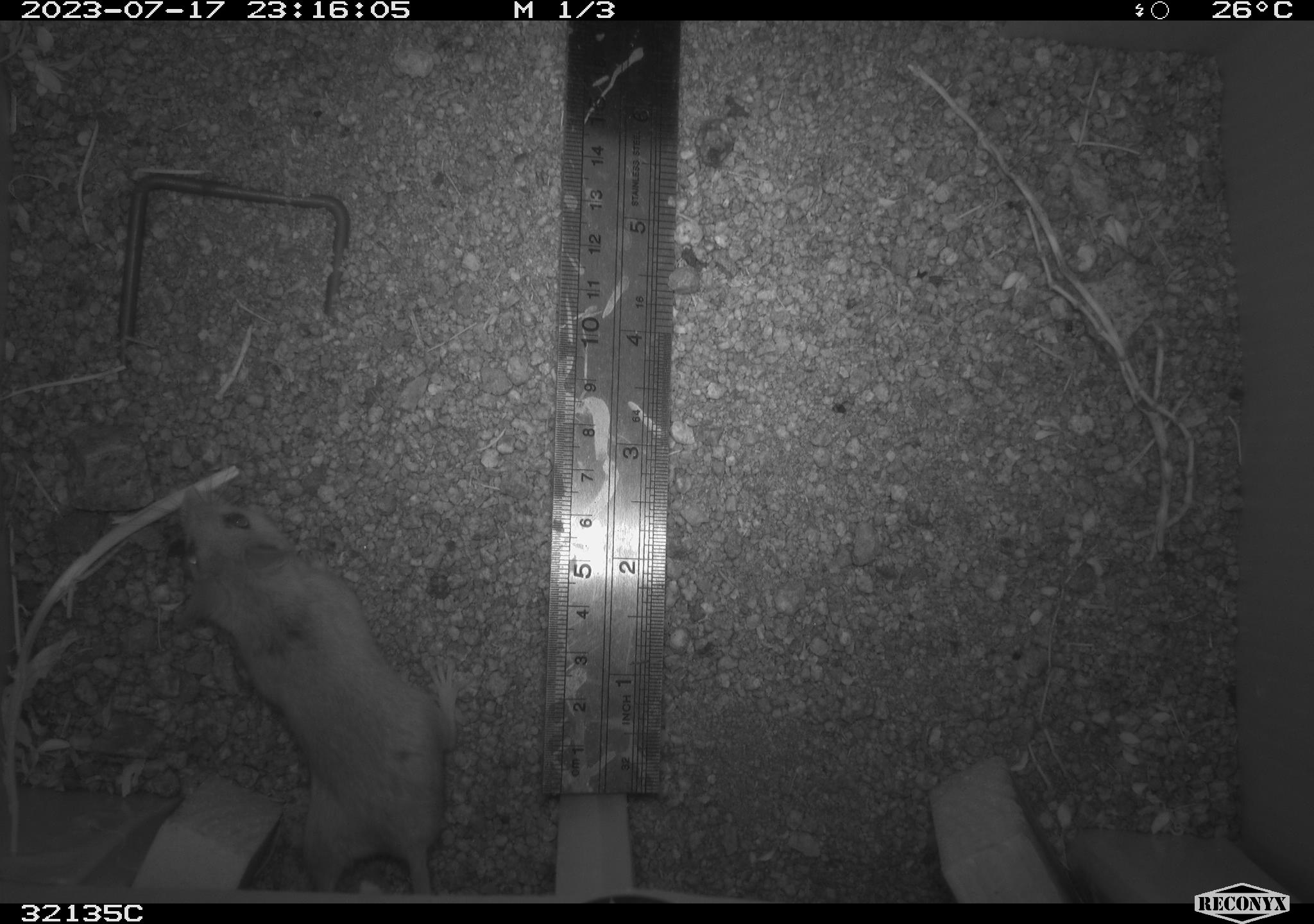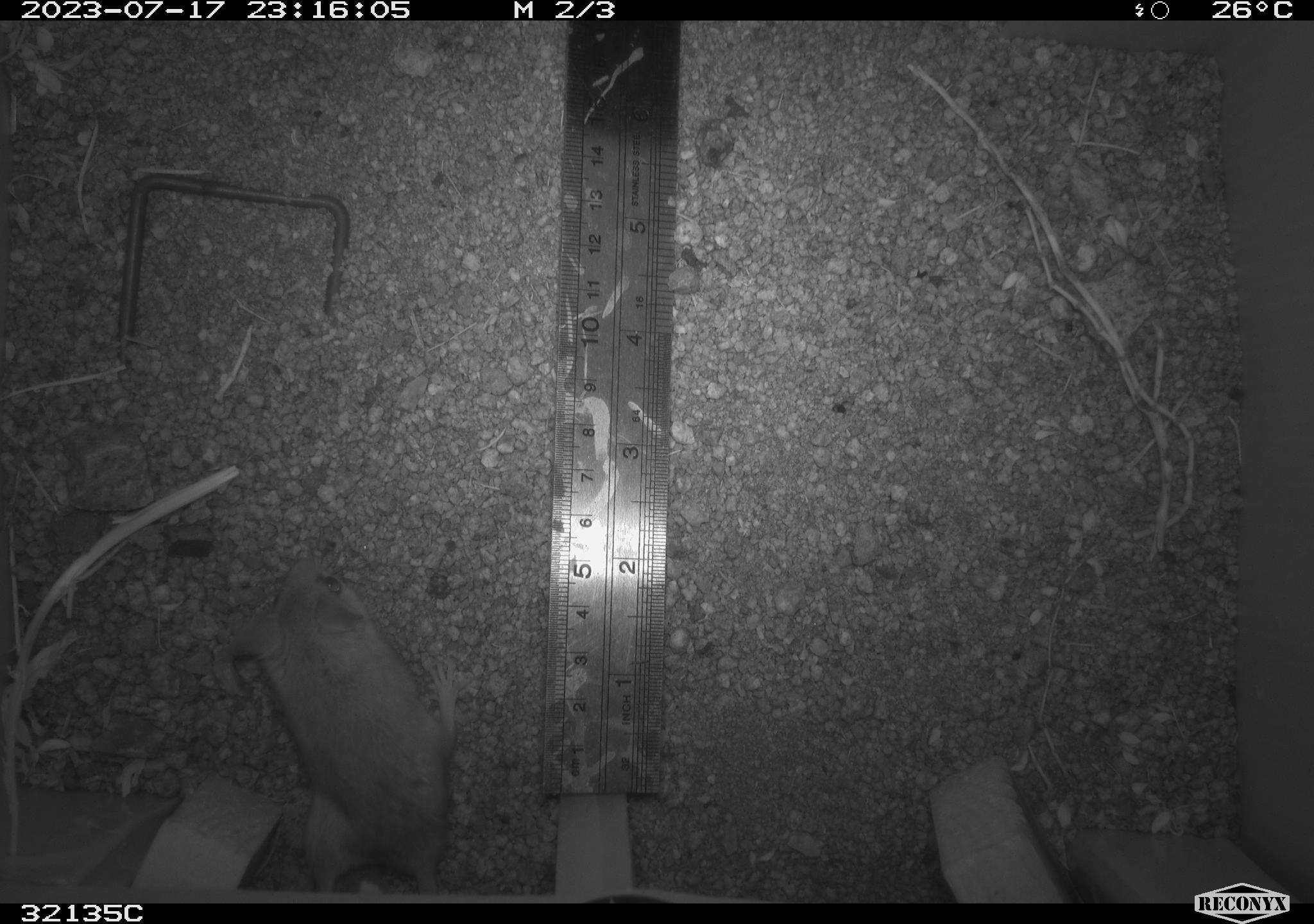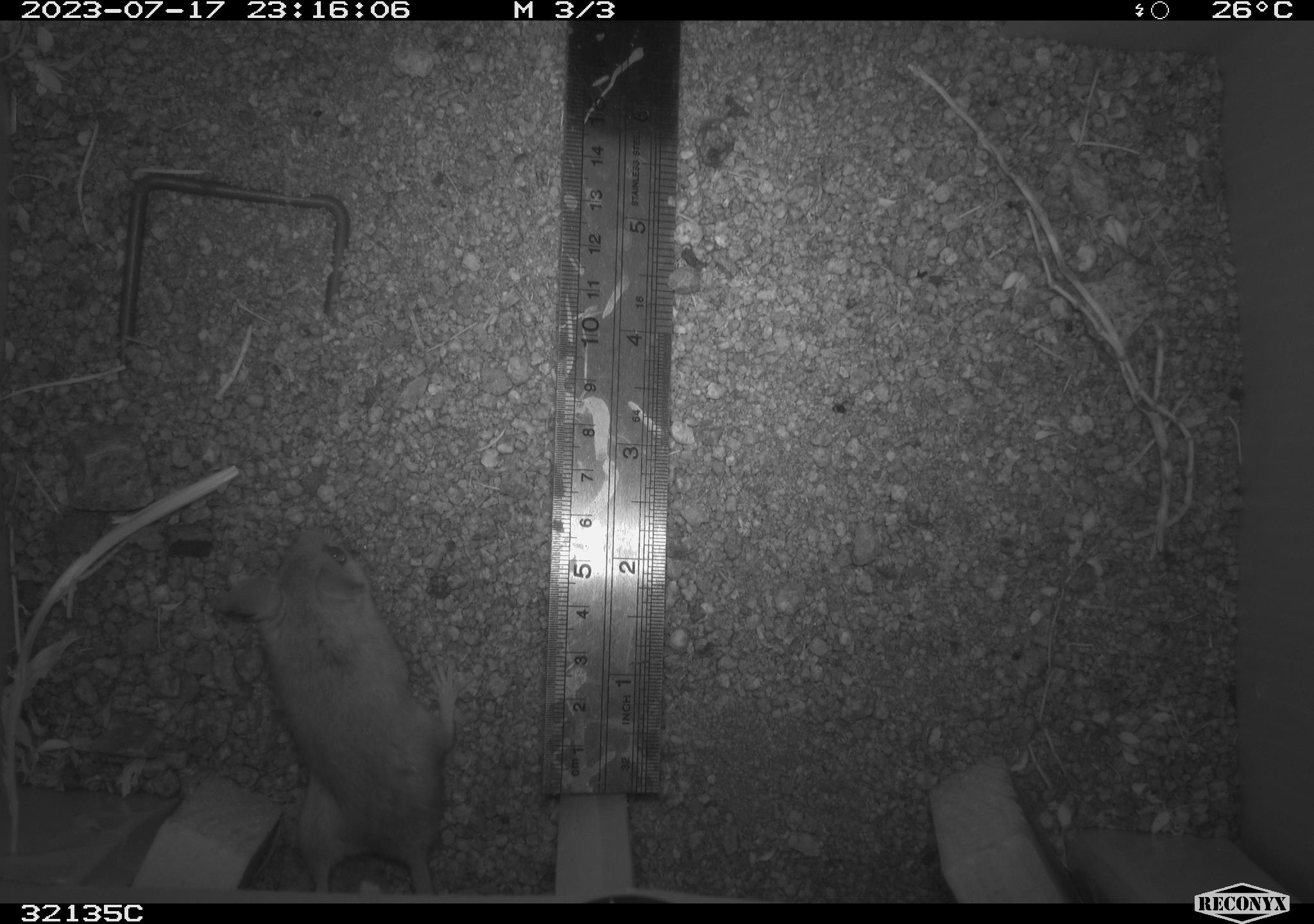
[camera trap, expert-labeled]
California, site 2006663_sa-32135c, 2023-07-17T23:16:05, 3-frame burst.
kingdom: Animalia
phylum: Chordata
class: Mammalia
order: Rodentia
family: Cricetidae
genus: Peromyscus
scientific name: Peromyscus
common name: deer mice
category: peromyscus species